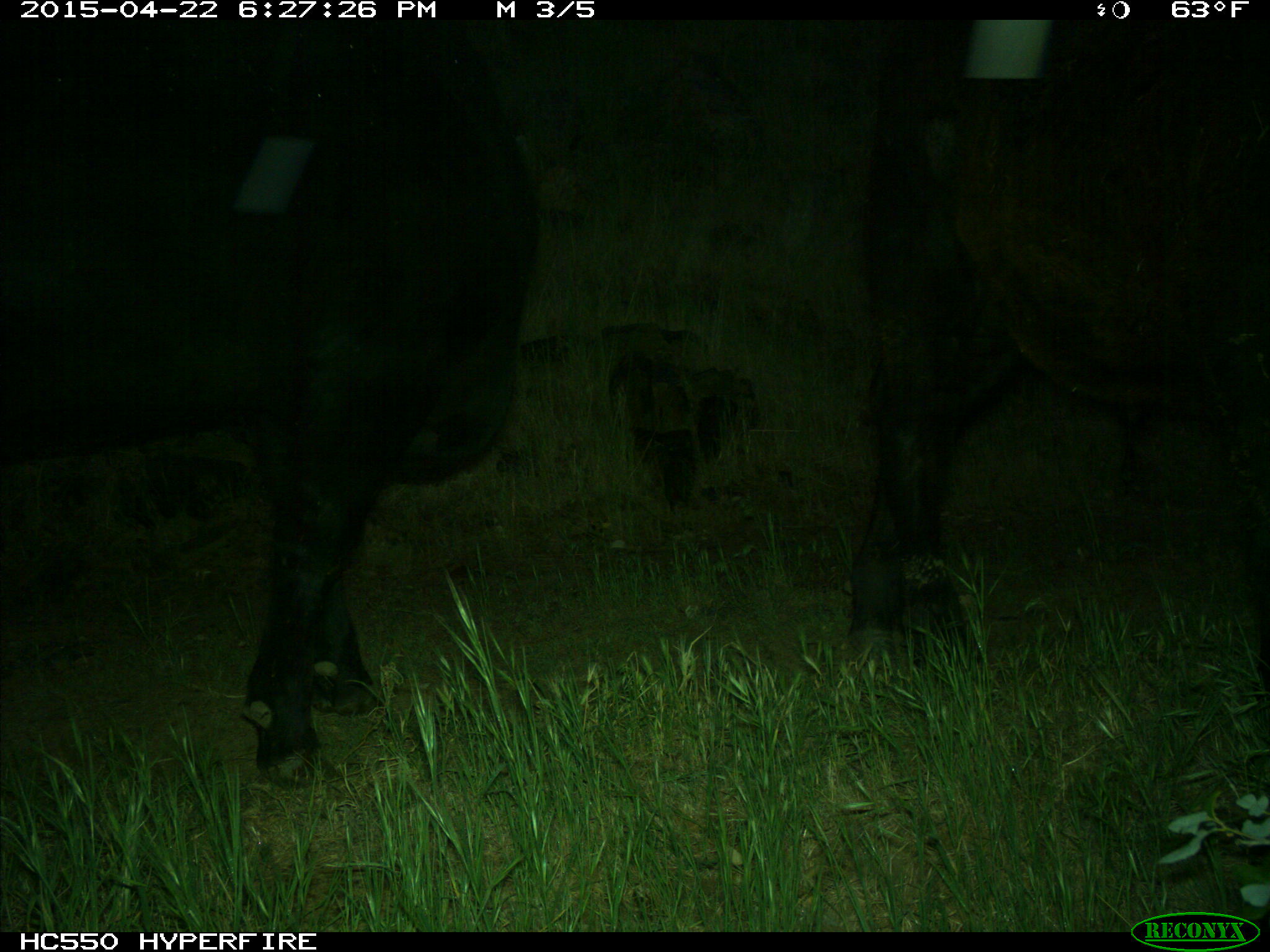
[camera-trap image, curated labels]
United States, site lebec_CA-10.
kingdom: Animalia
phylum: Chordata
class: Mammalia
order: Artiodactyla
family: Bovidae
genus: Bos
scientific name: Bos taurus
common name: domestic cow